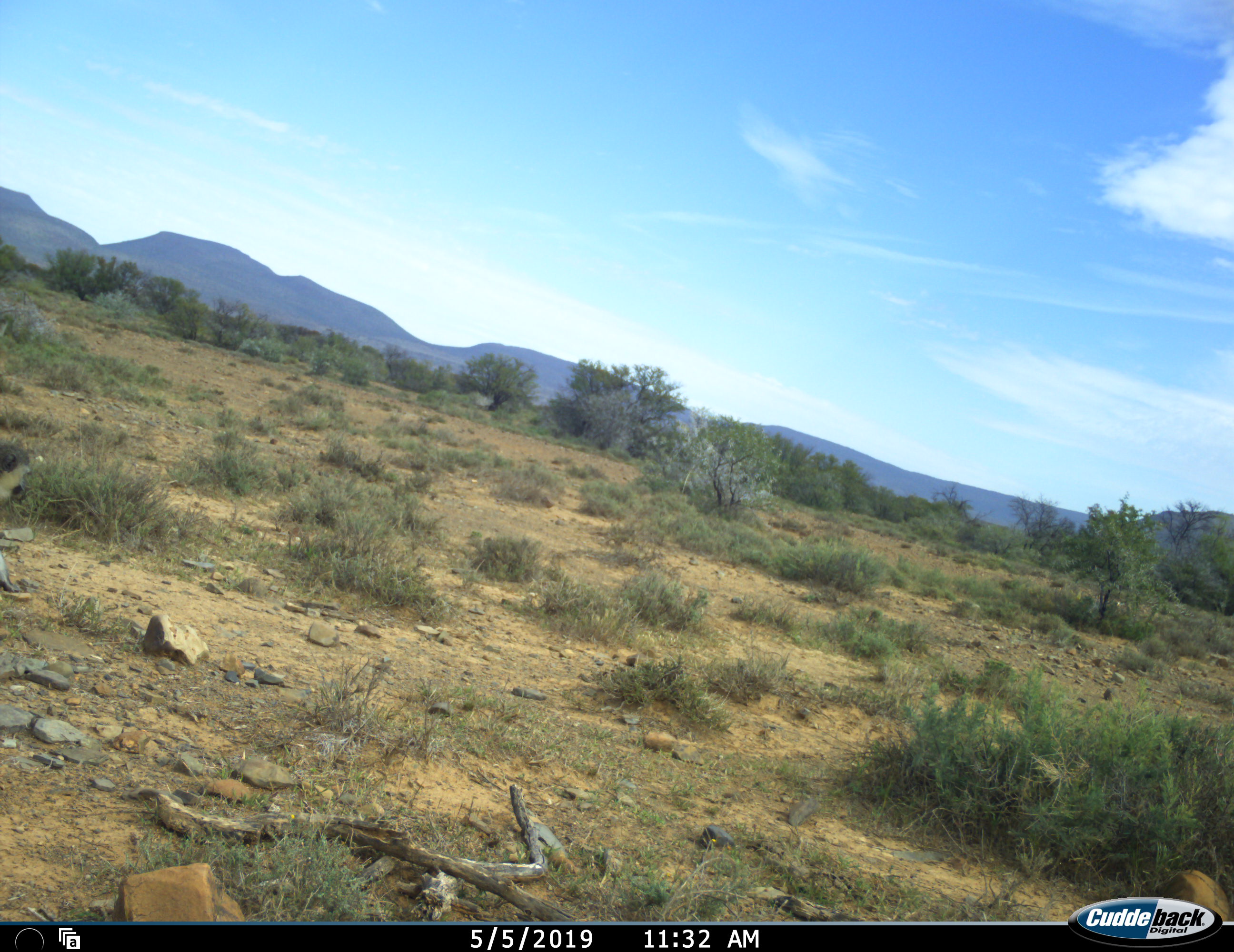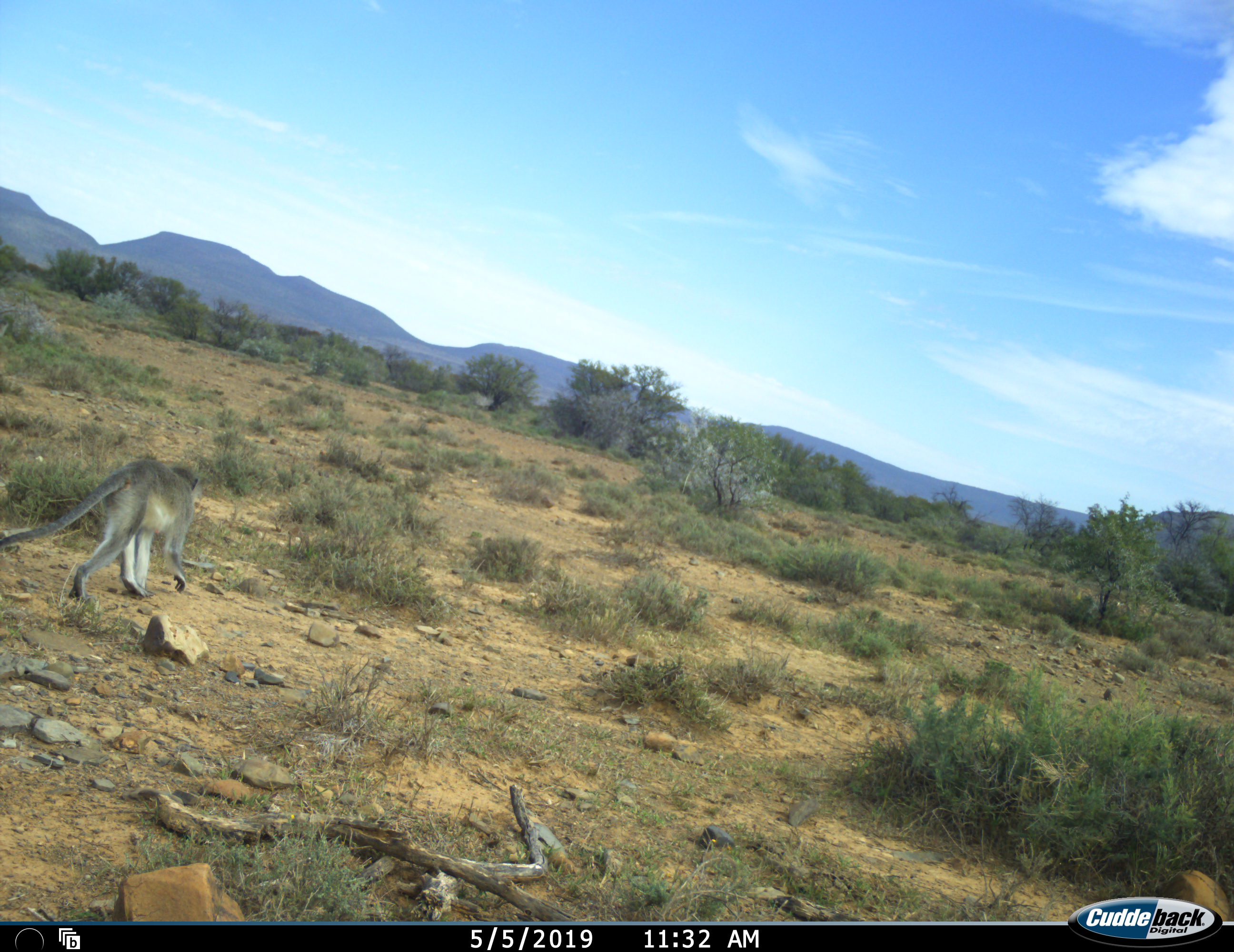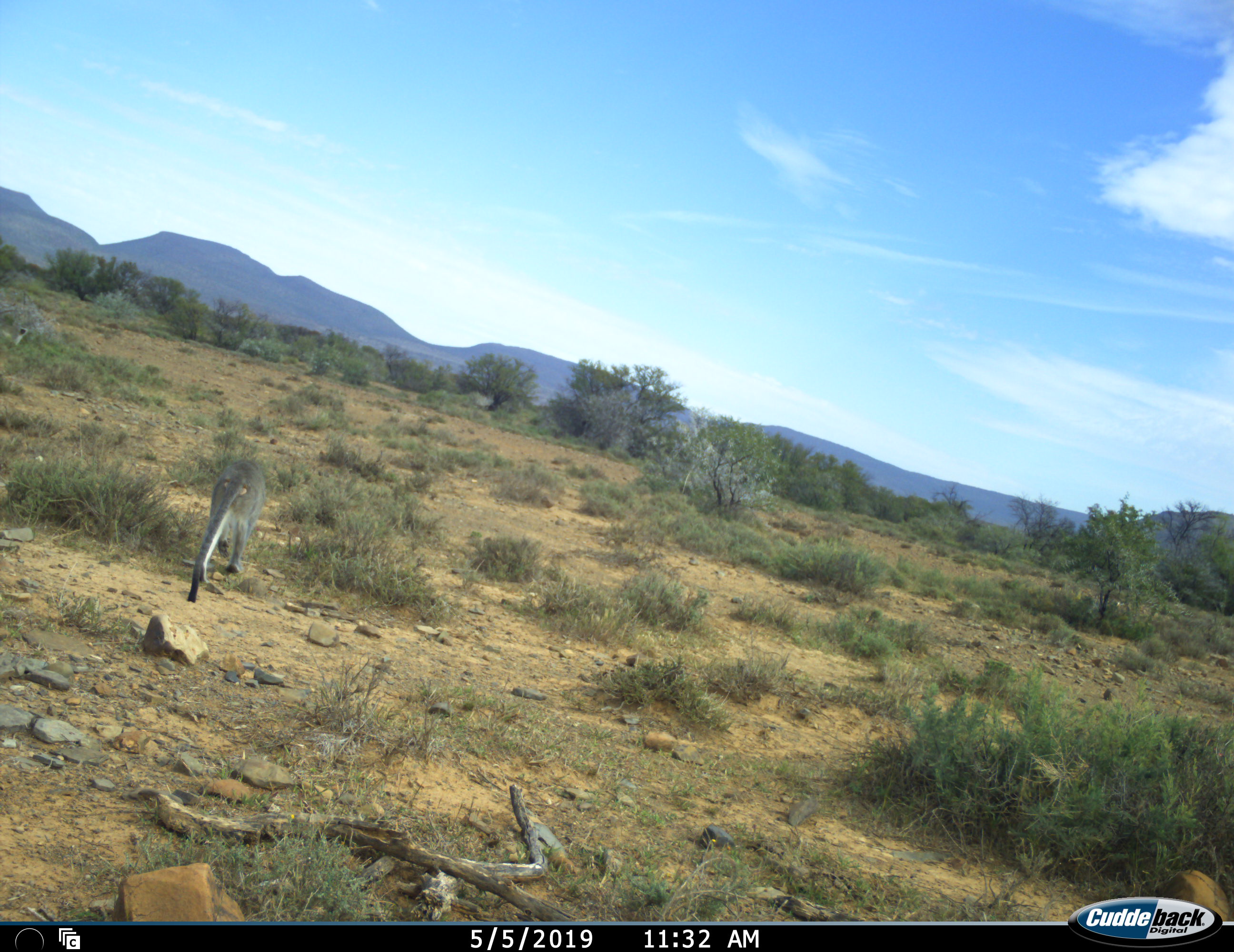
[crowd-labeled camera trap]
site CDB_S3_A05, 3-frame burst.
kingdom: Animalia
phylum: Chordata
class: Mammalia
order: Primates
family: Cercopithecidae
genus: Chlorocebus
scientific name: Chlorocebus pygerythrus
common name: vervet monkey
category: monkeyvervet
Monkeyvervet (vervet monkey) (Chlorocebus pygerythrus), count 2. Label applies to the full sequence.